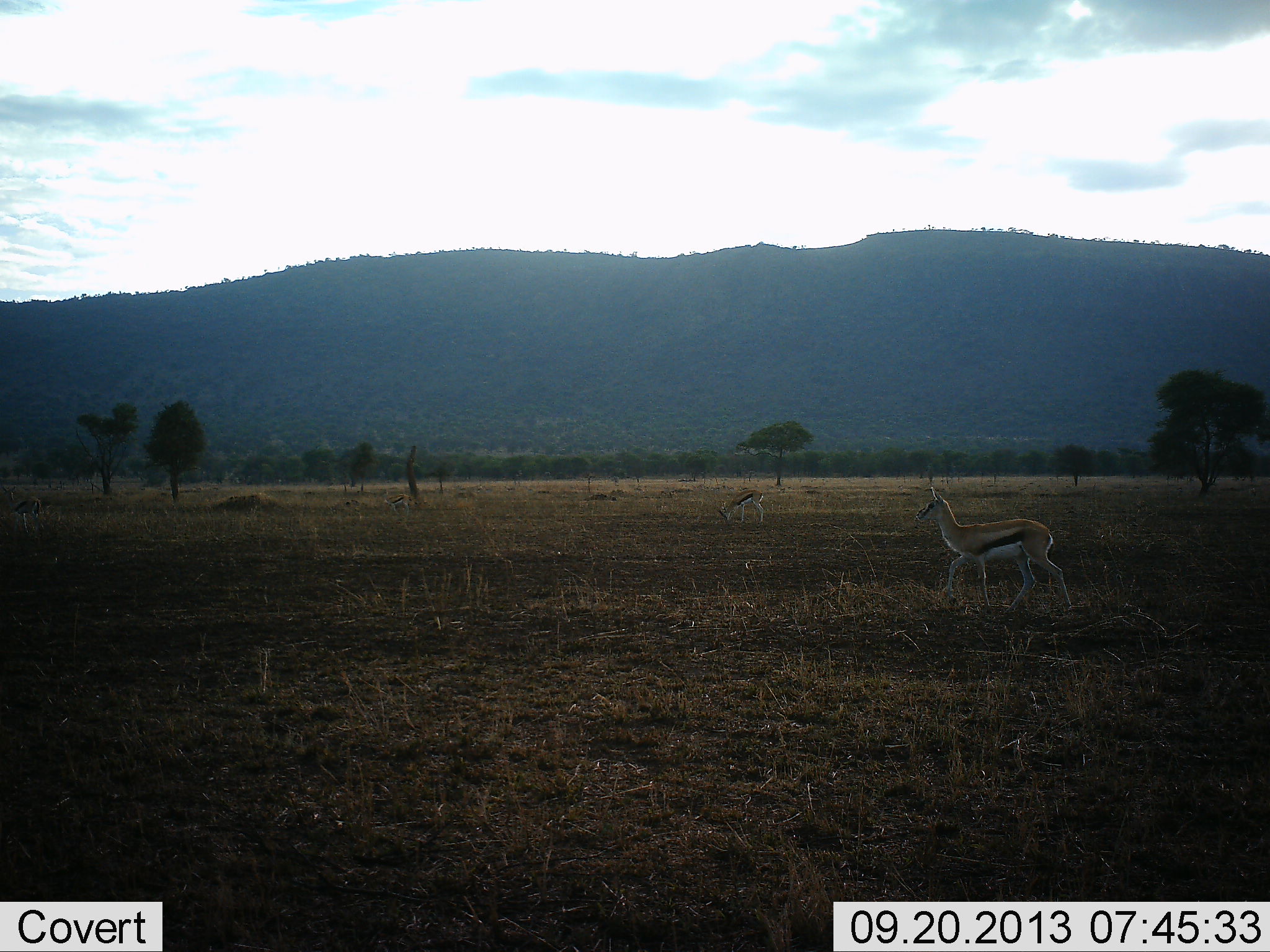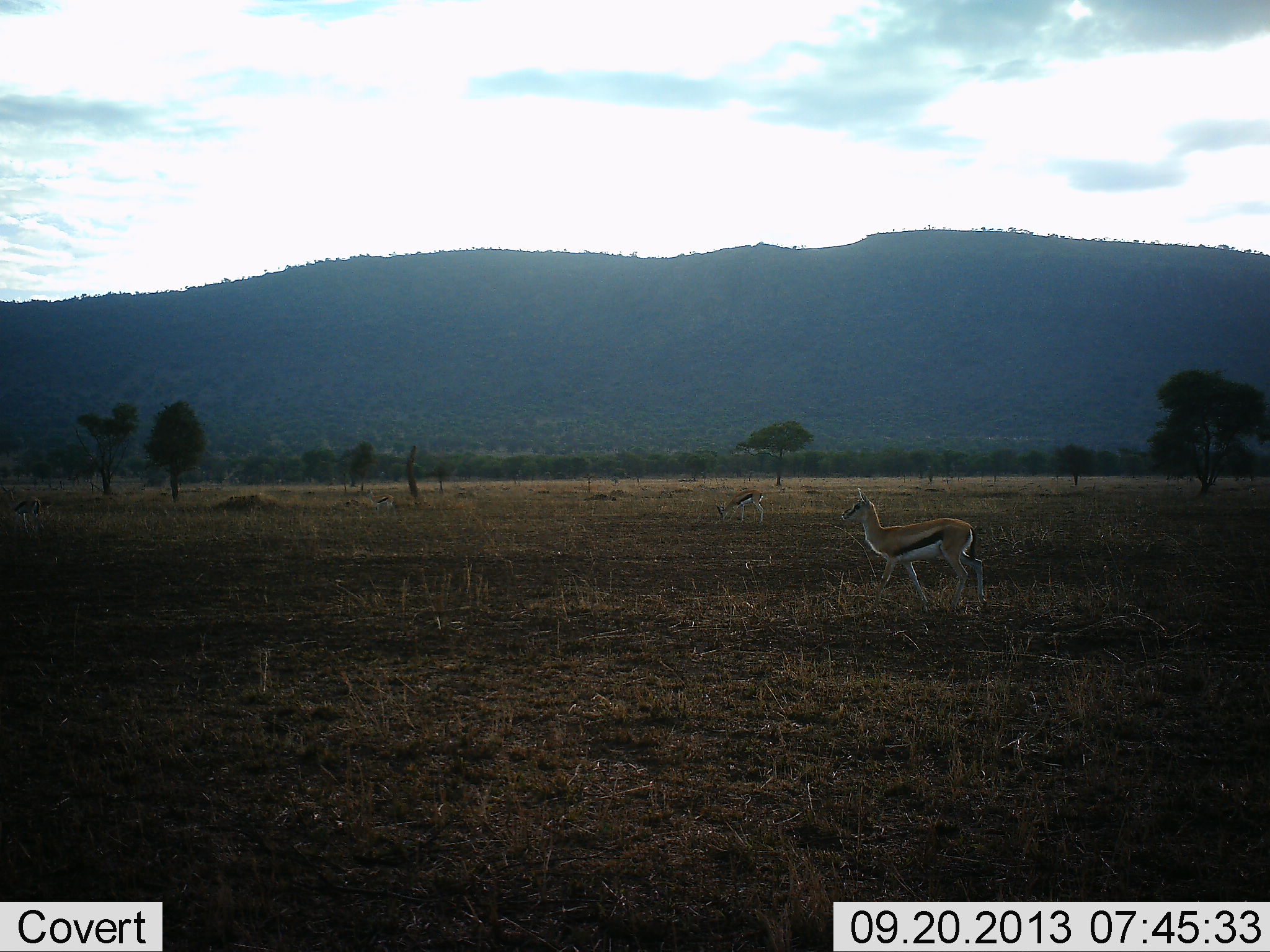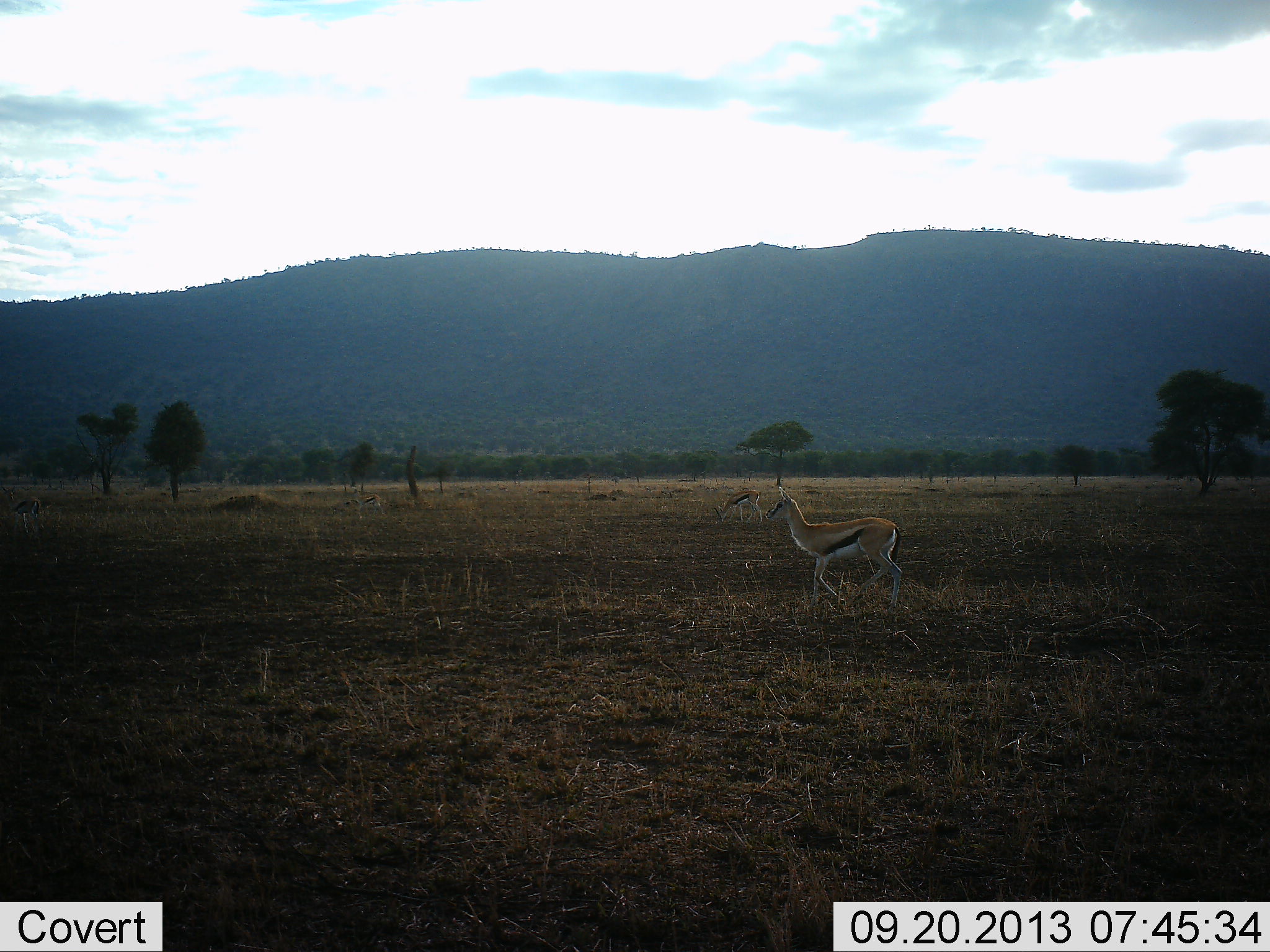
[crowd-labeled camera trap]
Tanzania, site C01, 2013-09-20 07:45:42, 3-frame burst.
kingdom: Animalia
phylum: Chordata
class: Mammalia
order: Artiodactyla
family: Bovidae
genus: Eudorcas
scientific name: Eudorcas thomsonii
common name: thomson's gazelle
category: gazellethomsons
Gazellethomsons (thomson's gazelle) (Eudorcas thomsonii), count 3. Behavior (volunteer vote fractions): standing 35%, resting 0%, moving 76%, interacting 0%. Young present (vote fraction): 0%. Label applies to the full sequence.